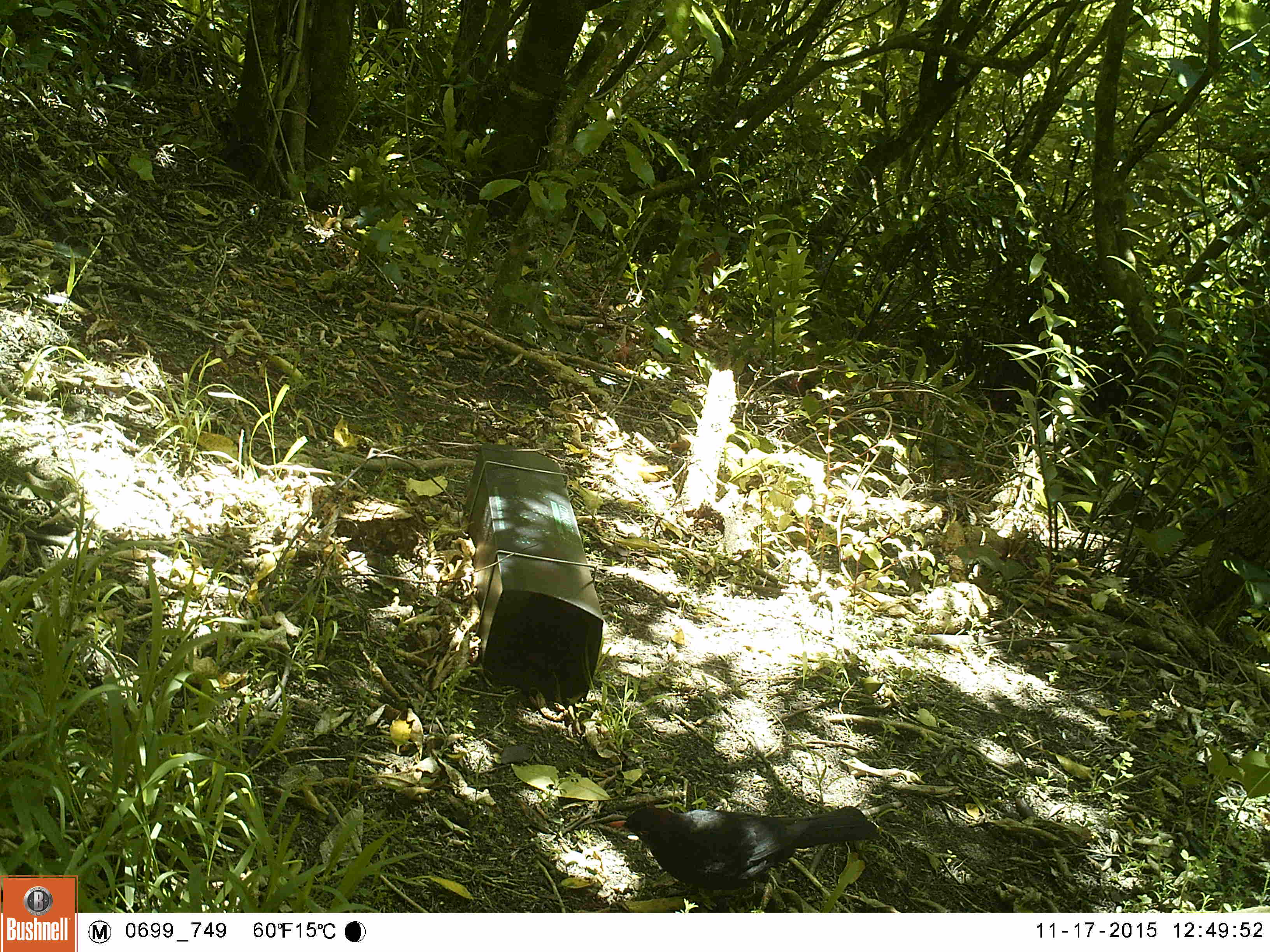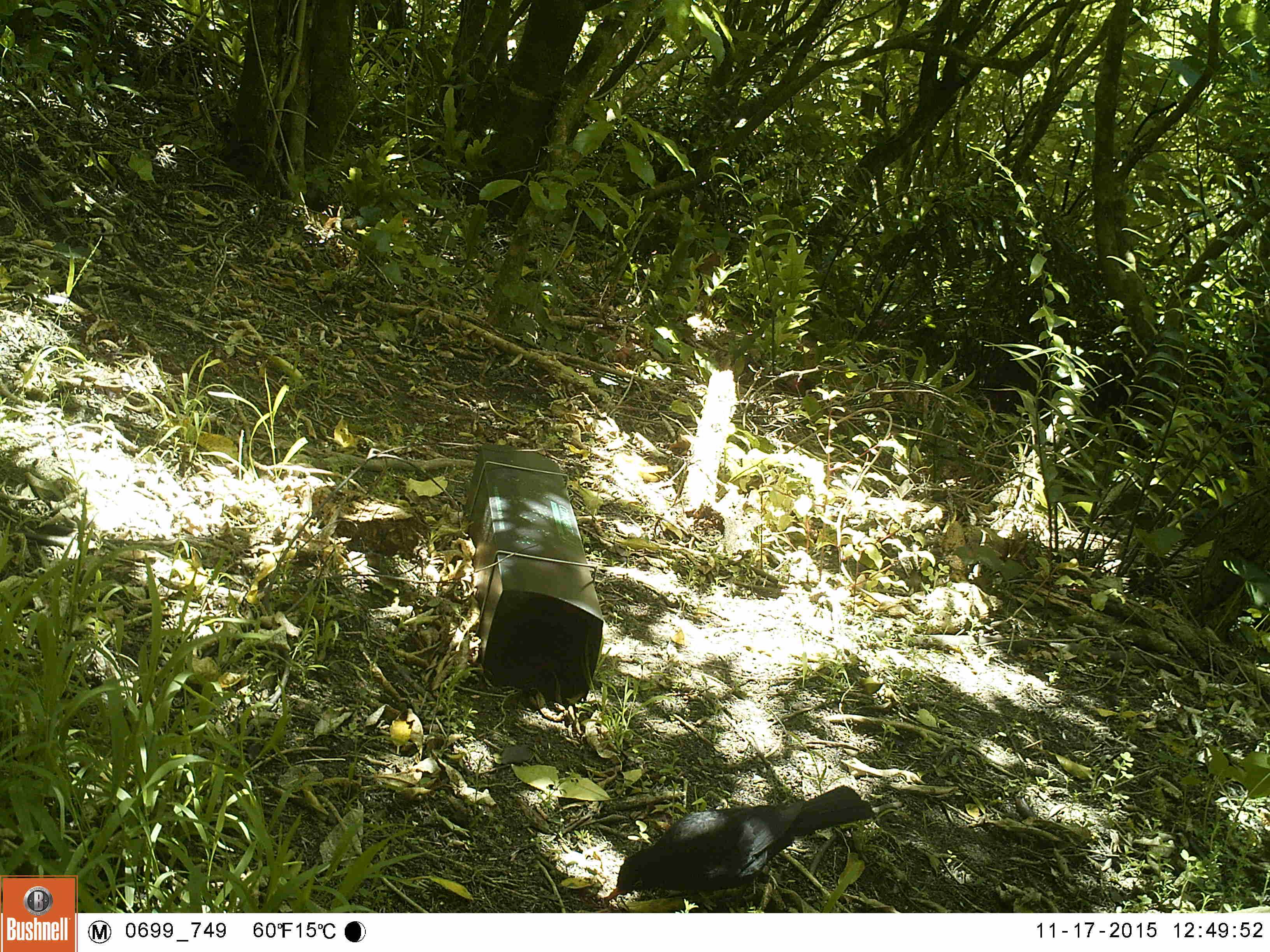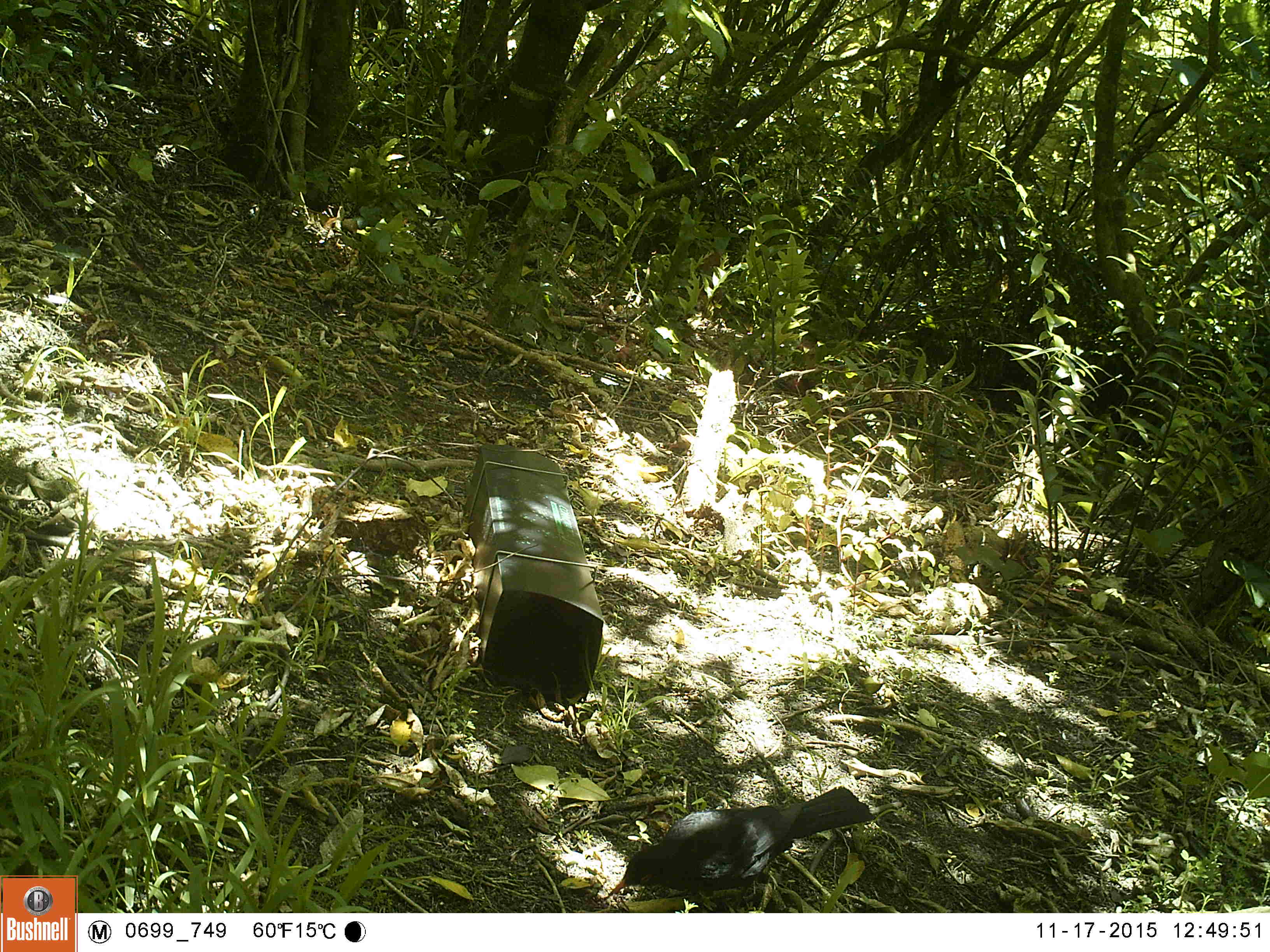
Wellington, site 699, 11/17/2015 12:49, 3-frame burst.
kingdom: Animalia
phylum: Chordata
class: Aves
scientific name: Aves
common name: bird